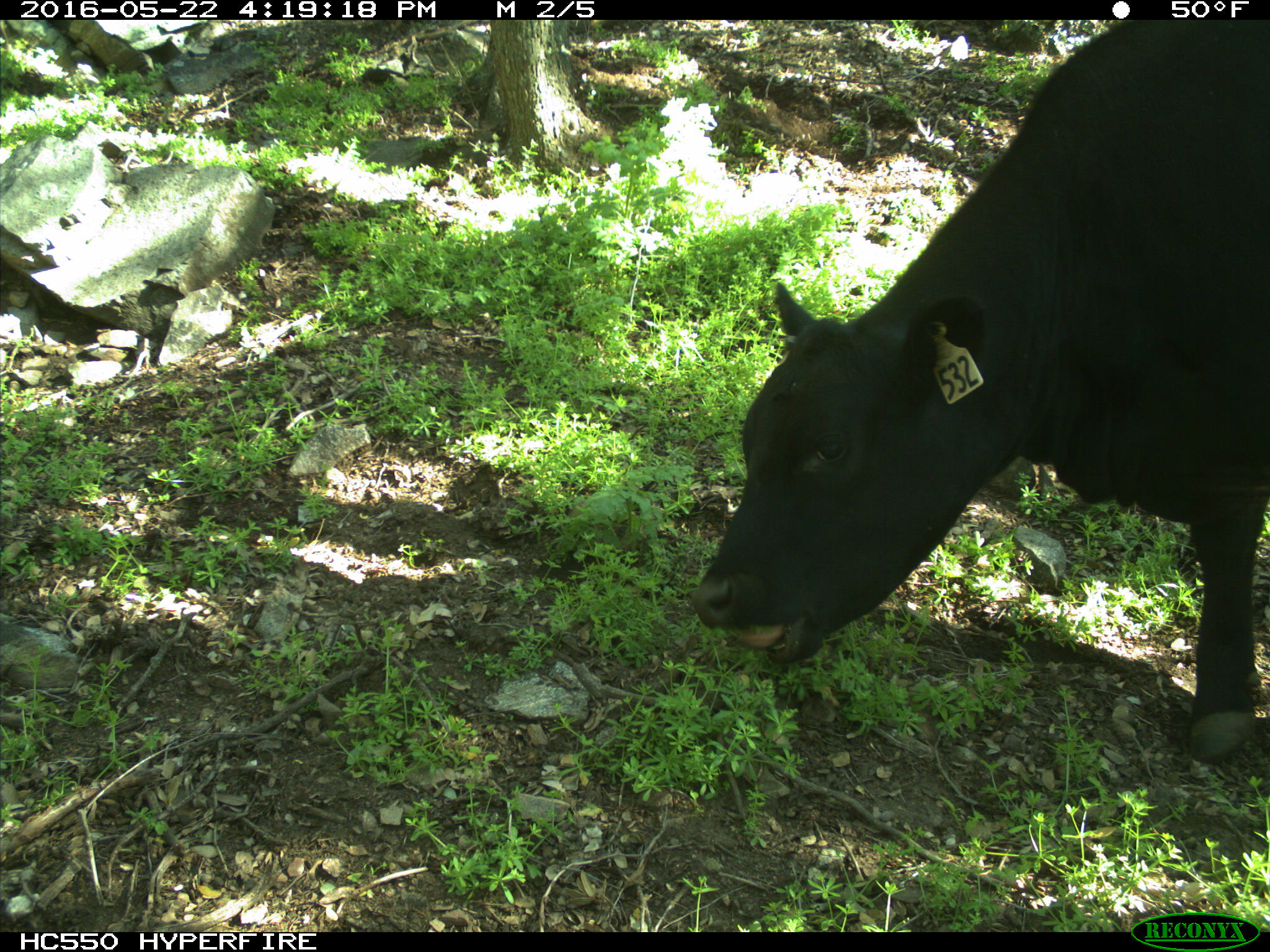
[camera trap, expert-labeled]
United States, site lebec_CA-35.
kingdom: Animalia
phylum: Chordata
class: Mammalia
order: Artiodactyla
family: Bovidae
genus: Bos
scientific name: Bos taurus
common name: domestic cow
Bos taurus (domestic cow).